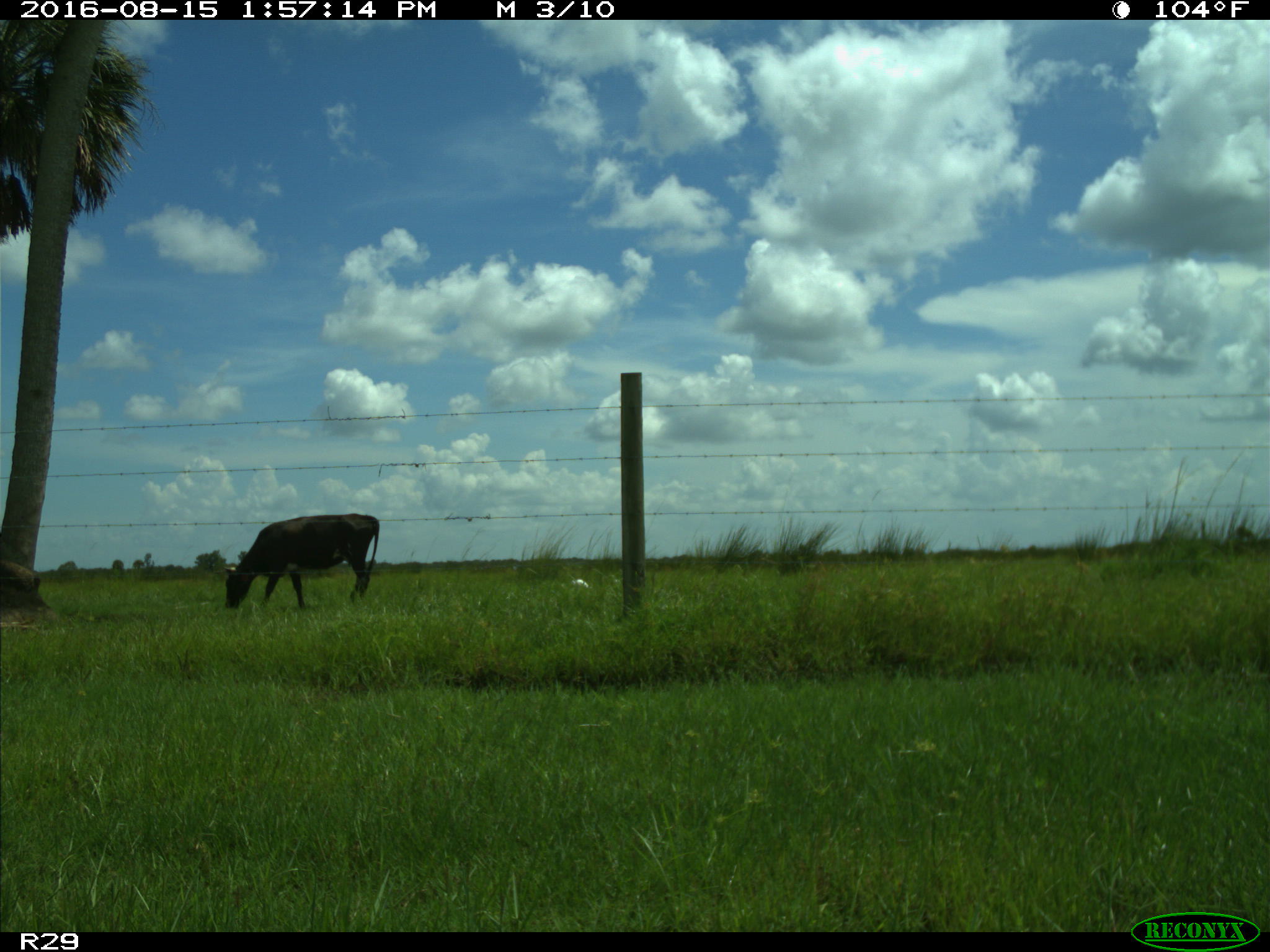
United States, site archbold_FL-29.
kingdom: Animalia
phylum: Chordata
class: Mammalia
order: Artiodactyla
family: Bovidae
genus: Bos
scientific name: Bos taurus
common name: domestic cow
Bos taurus (domestic cow).